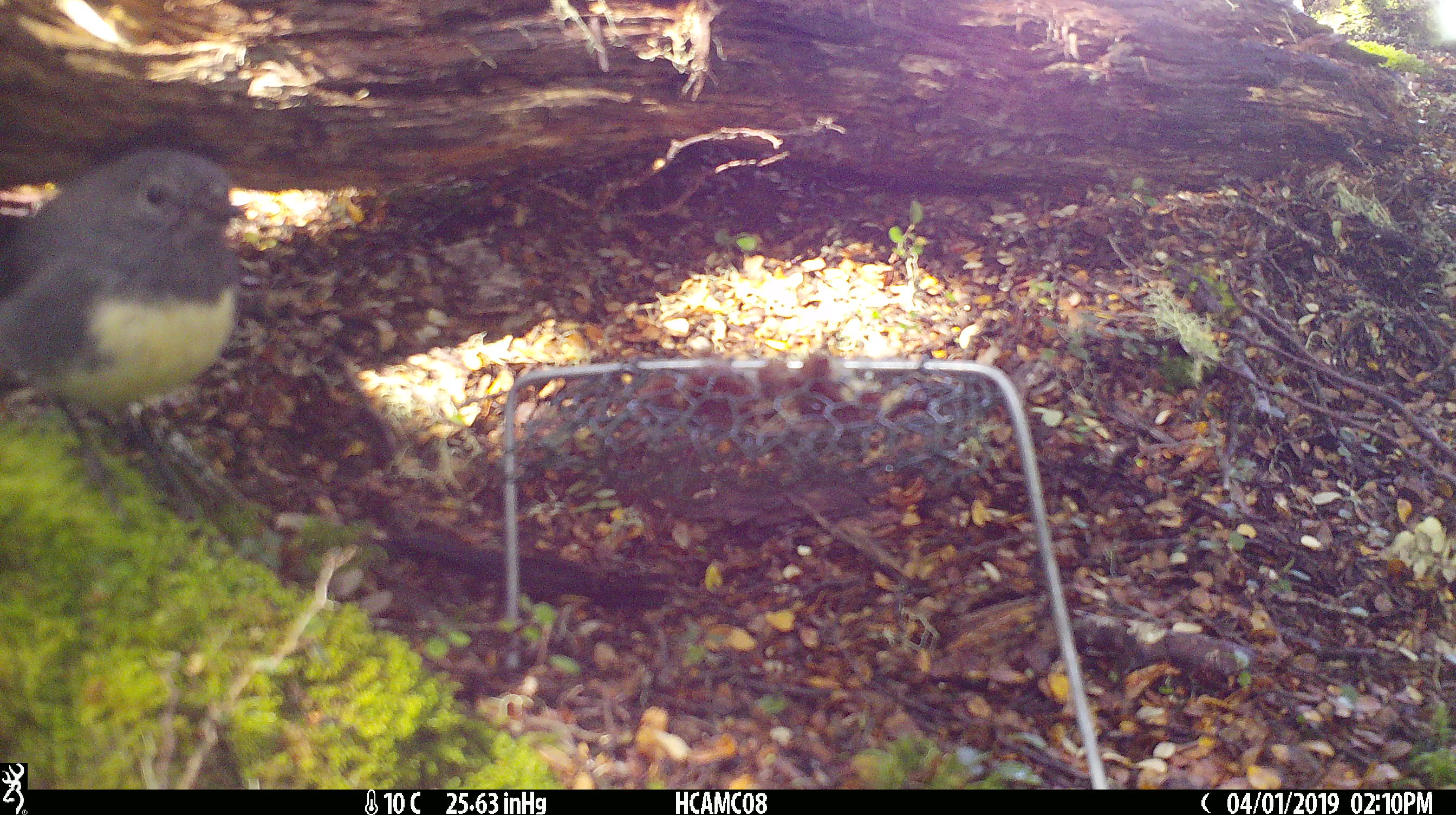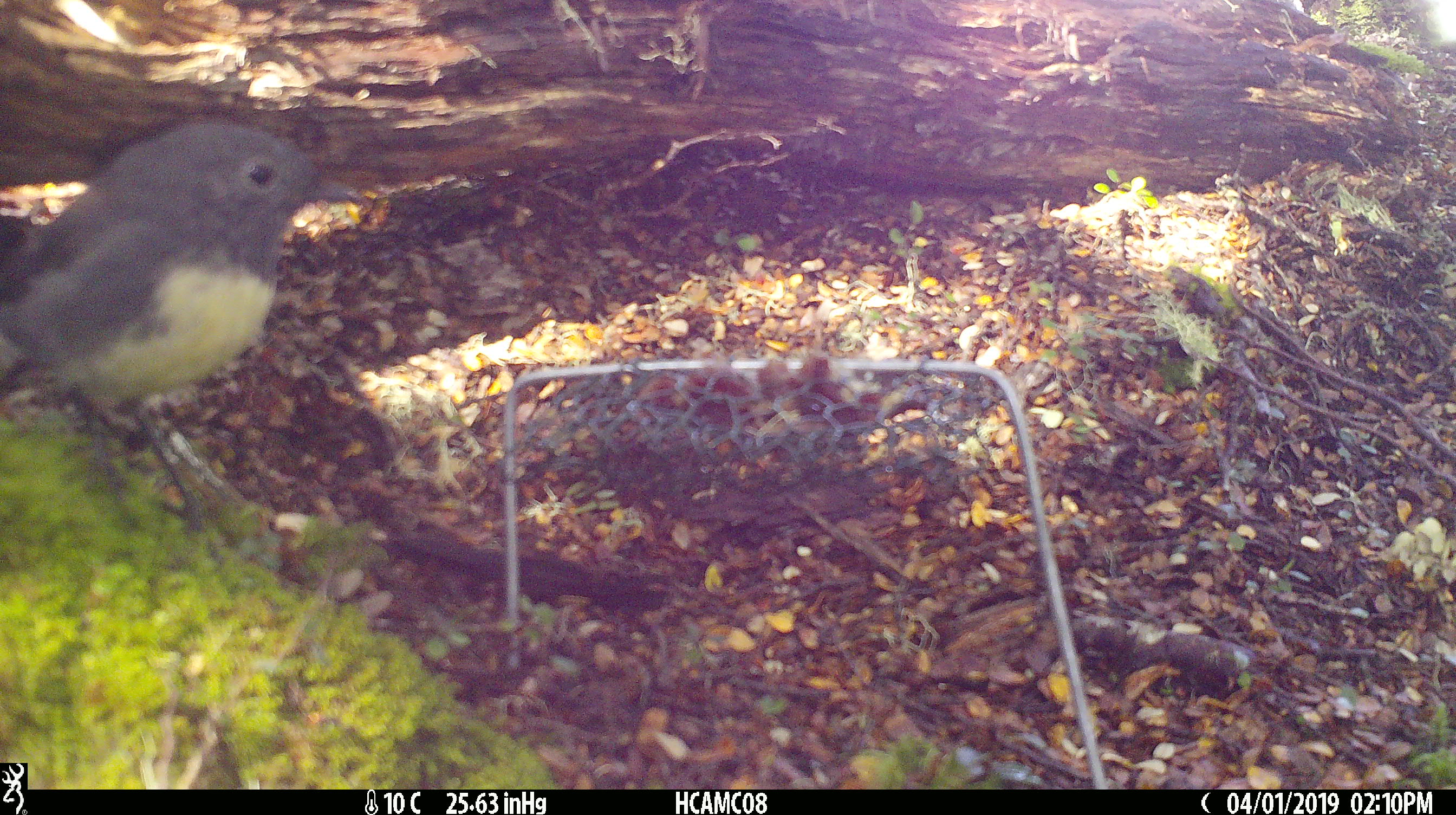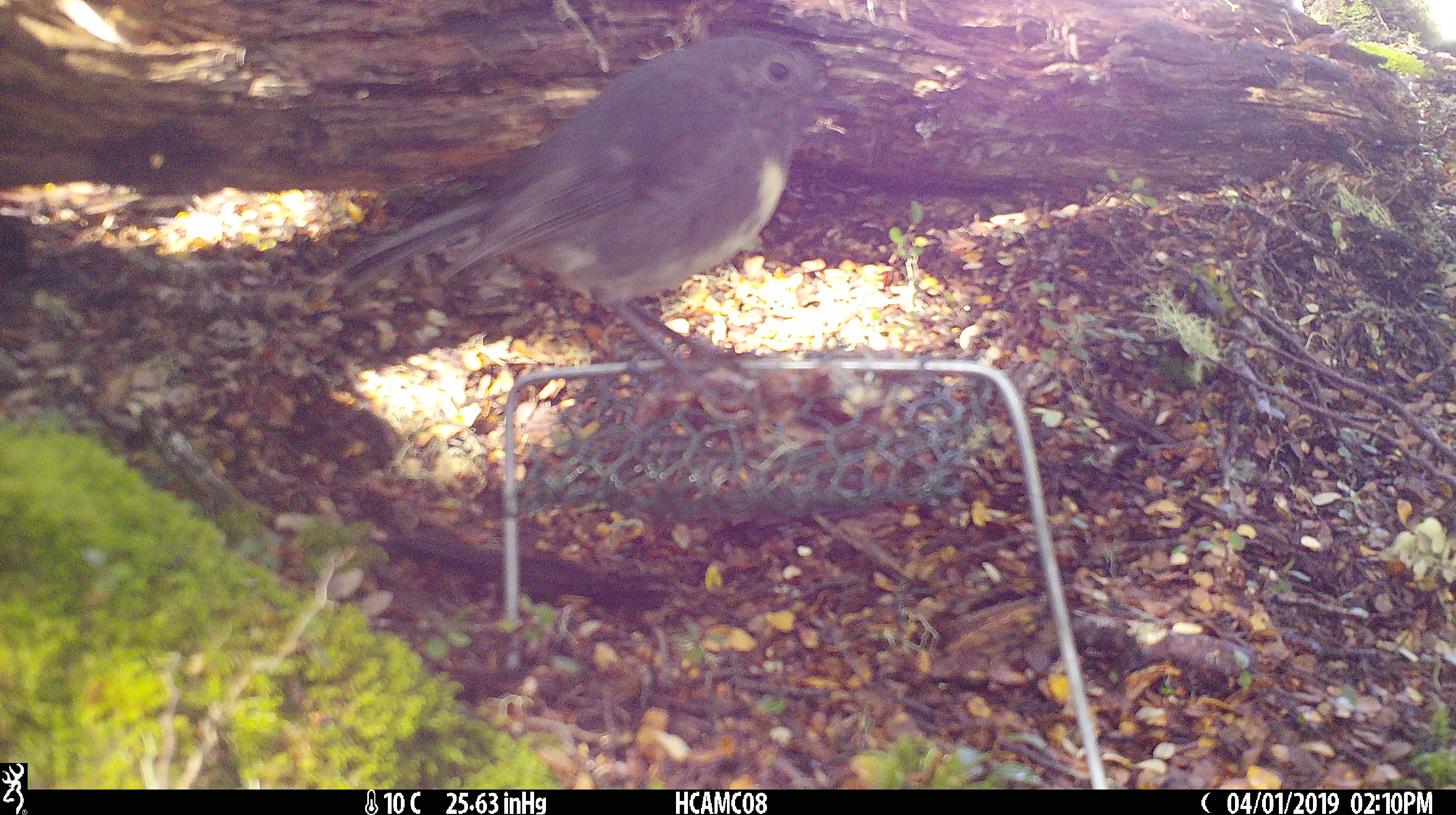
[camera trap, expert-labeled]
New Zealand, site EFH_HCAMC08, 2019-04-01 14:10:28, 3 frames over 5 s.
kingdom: Animalia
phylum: Chordata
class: Aves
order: Passeriformes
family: Petroicidae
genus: Petroica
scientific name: Petroica australis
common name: new zealand robin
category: robin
Robin (new zealand robin) (Petroica australis).